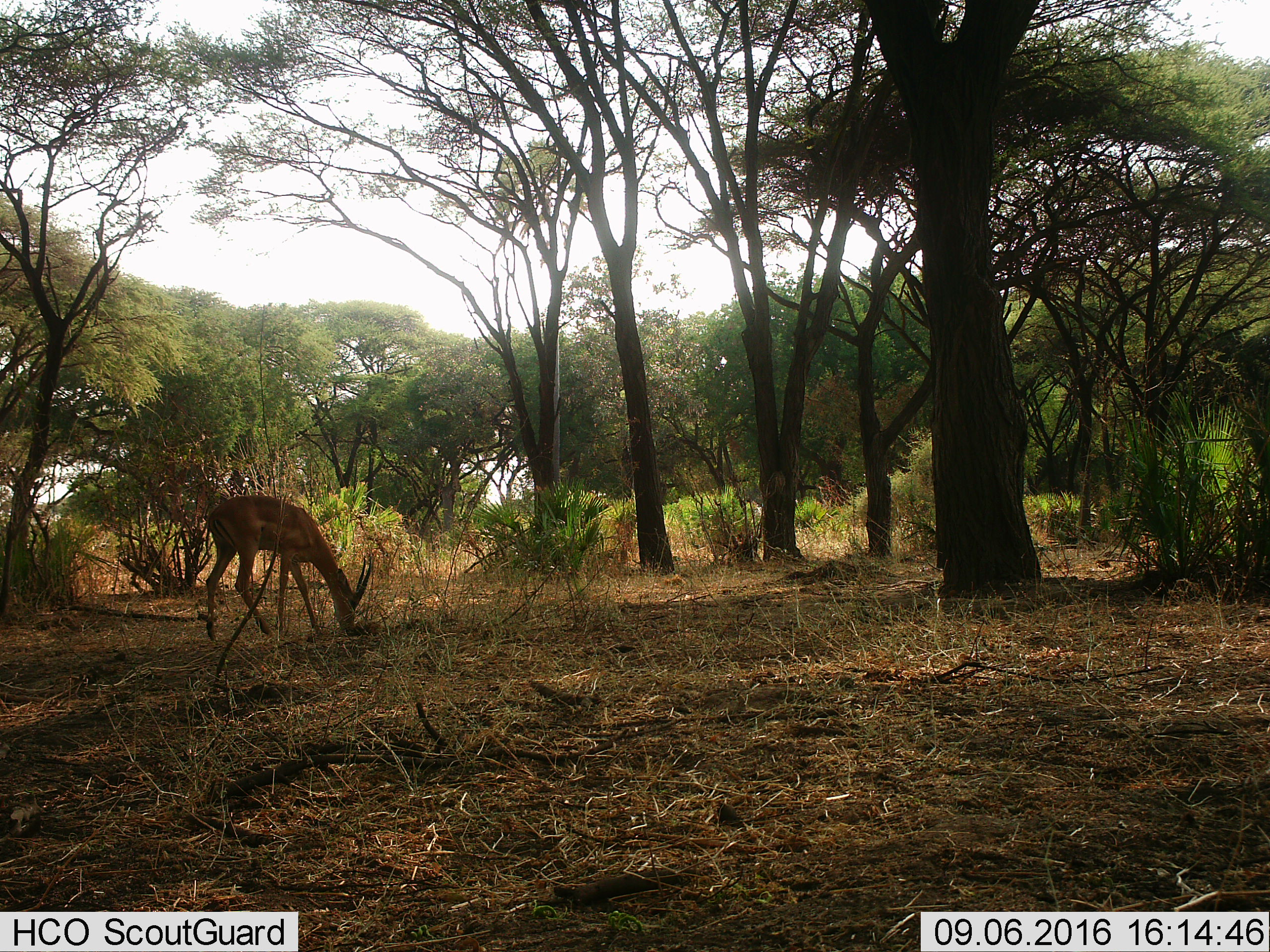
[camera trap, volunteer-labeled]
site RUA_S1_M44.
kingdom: Animalia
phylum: Chordata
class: Mammalia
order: Artiodactyla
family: Bovidae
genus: Aepyceros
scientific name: Aepyceros melampus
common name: impala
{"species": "impala (Aepyceros melampus)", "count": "1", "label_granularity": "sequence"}